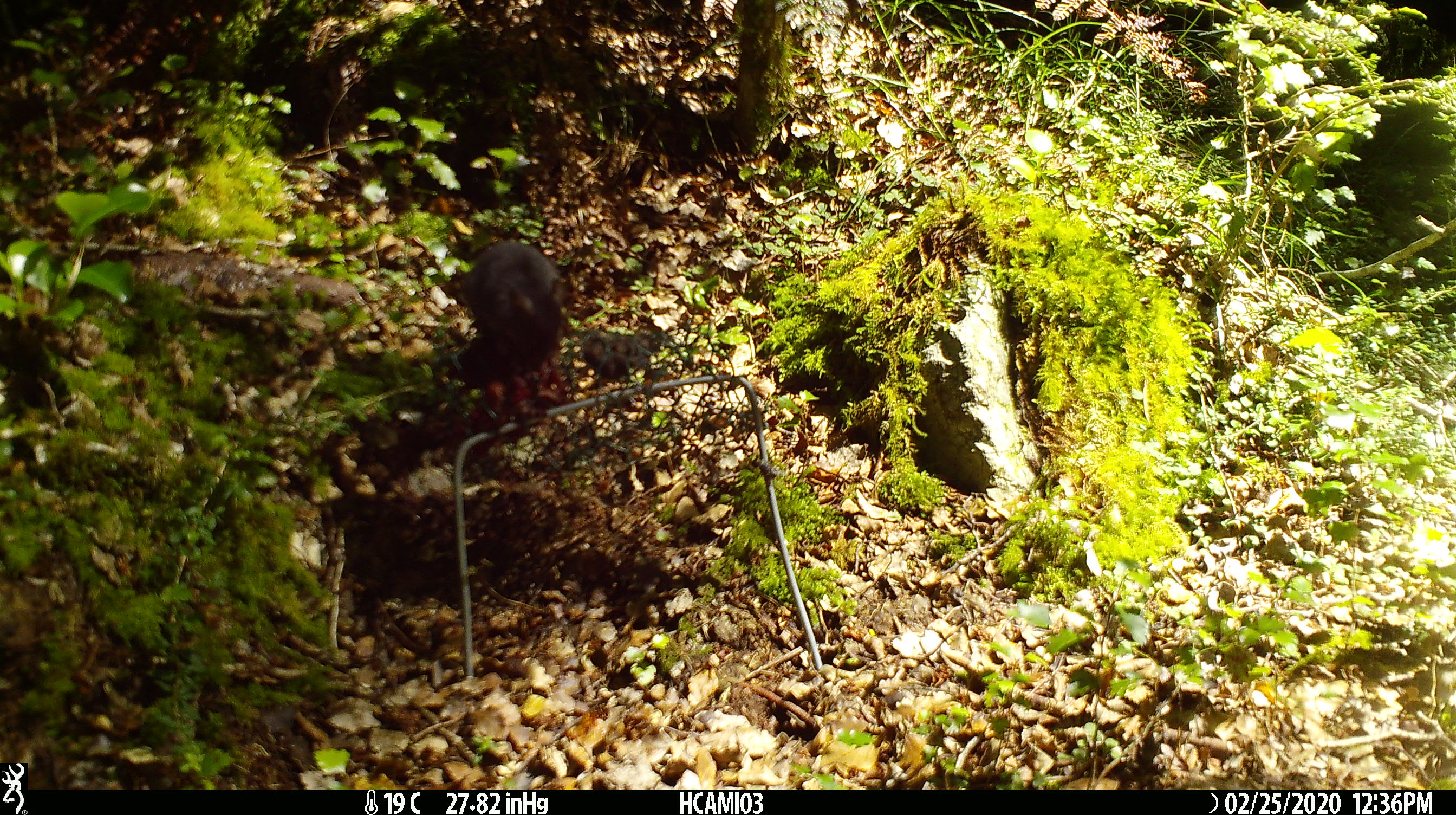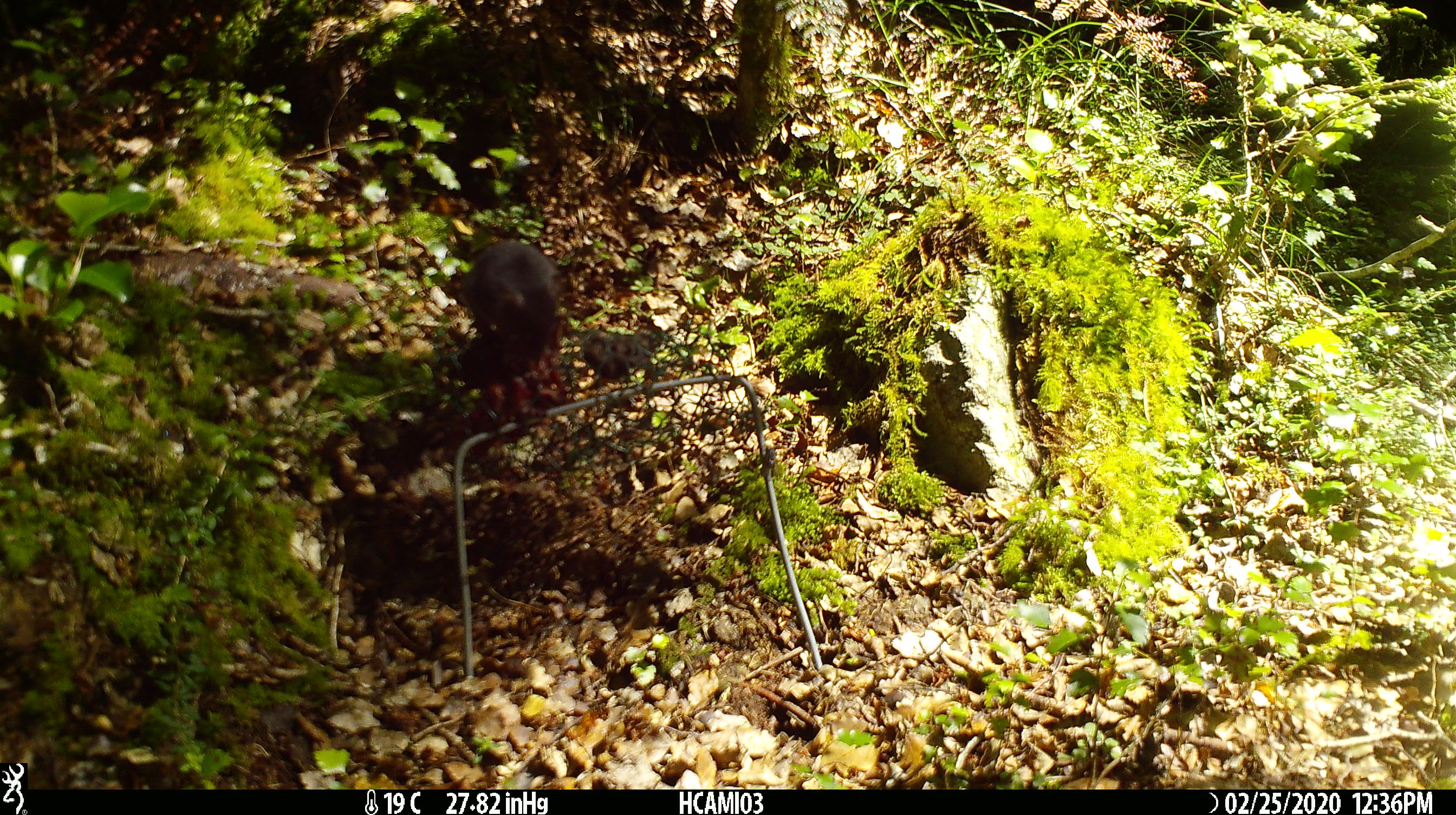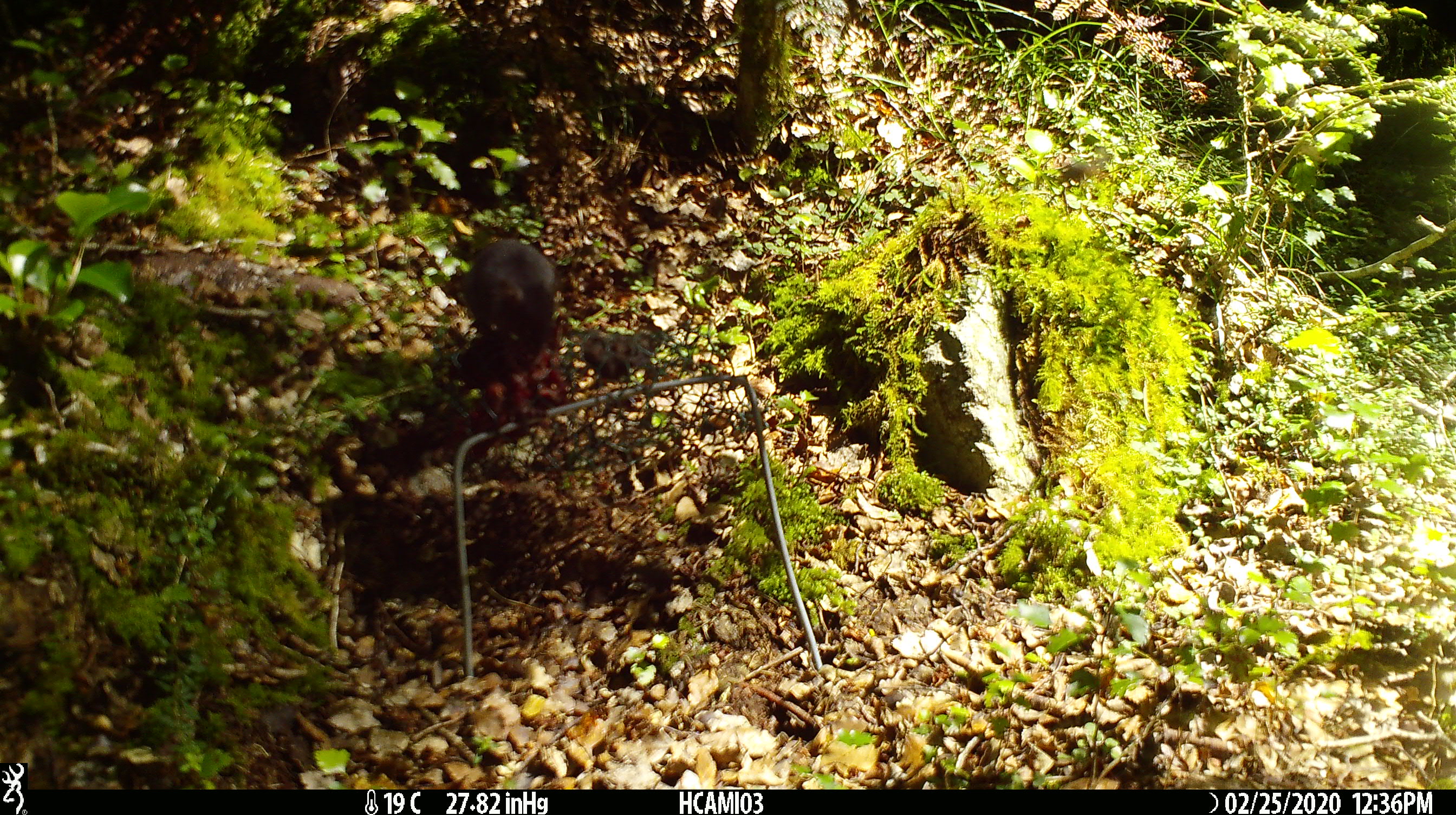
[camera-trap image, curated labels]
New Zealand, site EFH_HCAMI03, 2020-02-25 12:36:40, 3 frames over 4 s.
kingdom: Animalia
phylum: Chordata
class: Mammalia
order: Rodentia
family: Muridae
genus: Mus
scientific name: Mus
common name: mouse